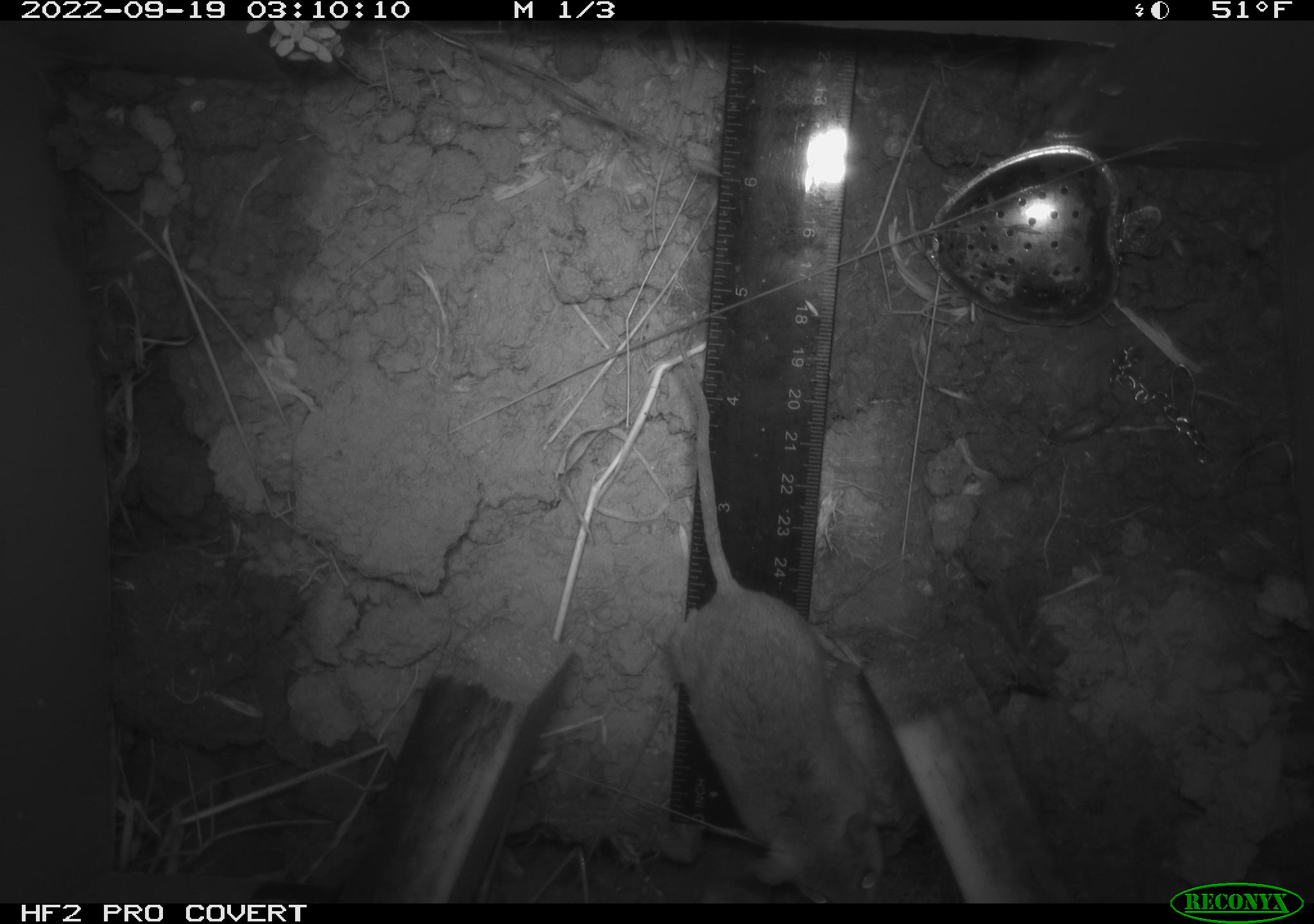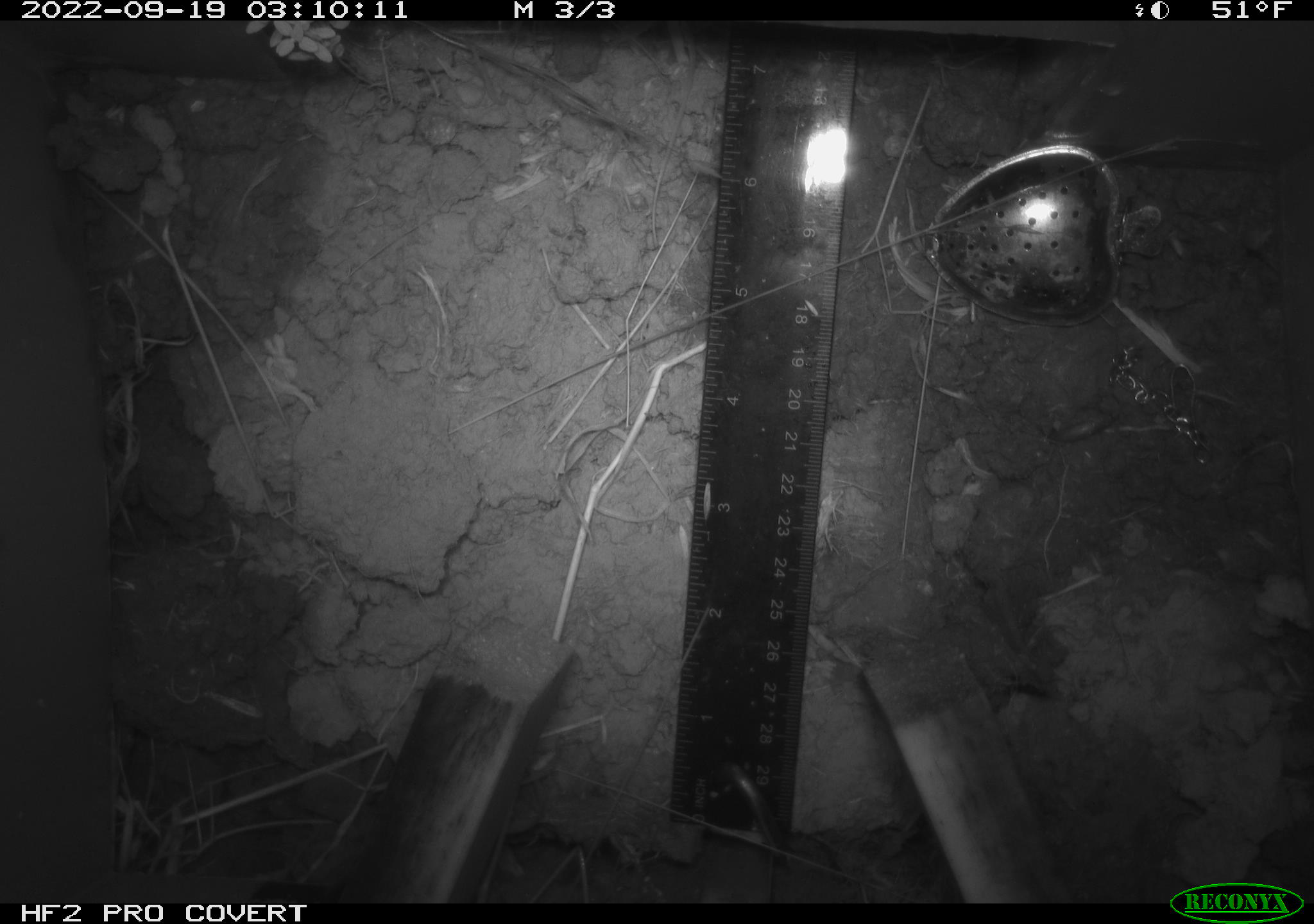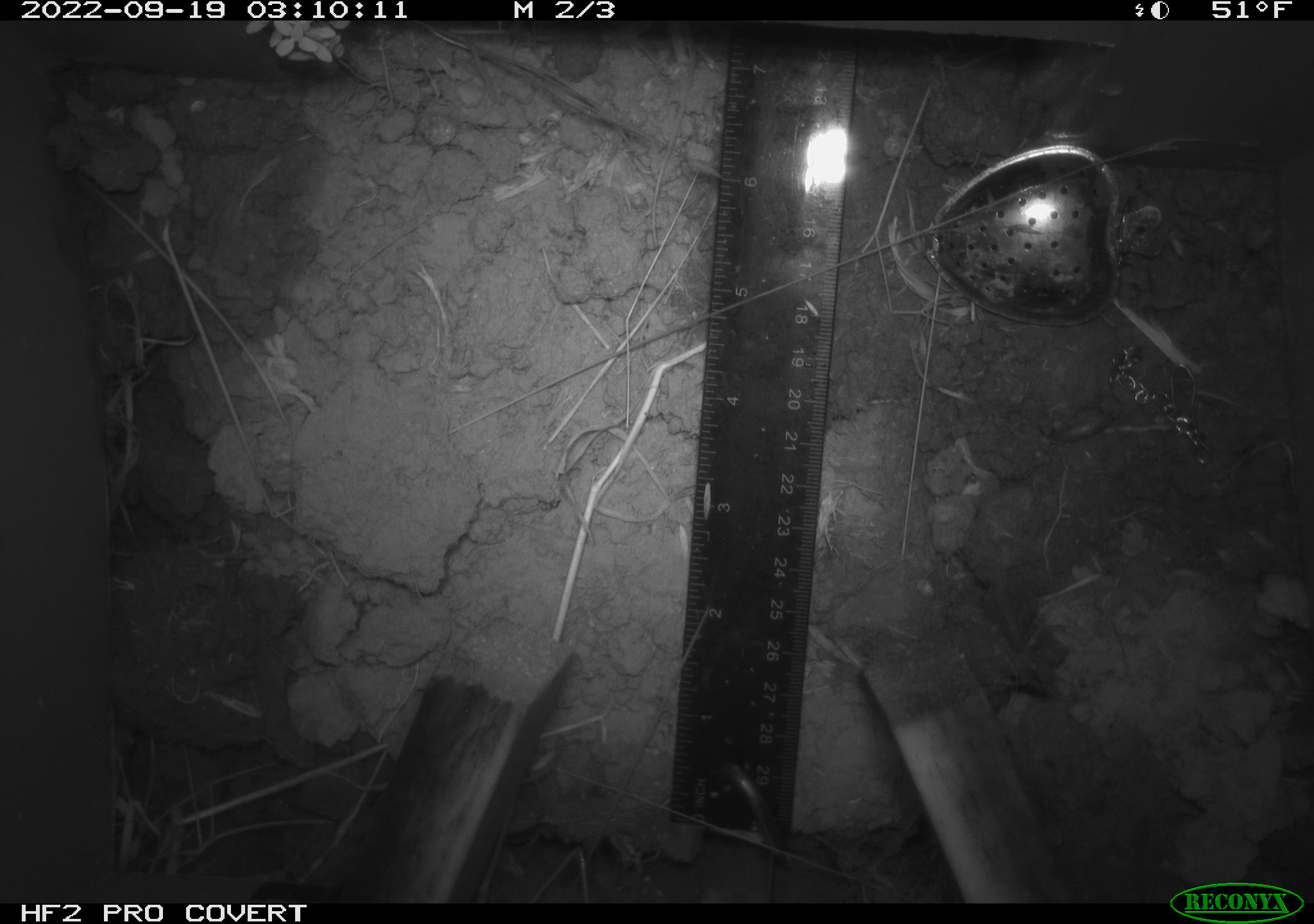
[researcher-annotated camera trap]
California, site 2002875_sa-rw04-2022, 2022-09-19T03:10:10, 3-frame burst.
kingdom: Animalia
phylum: Chordata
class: Mammalia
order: Rodentia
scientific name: Rodentia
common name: mouse species